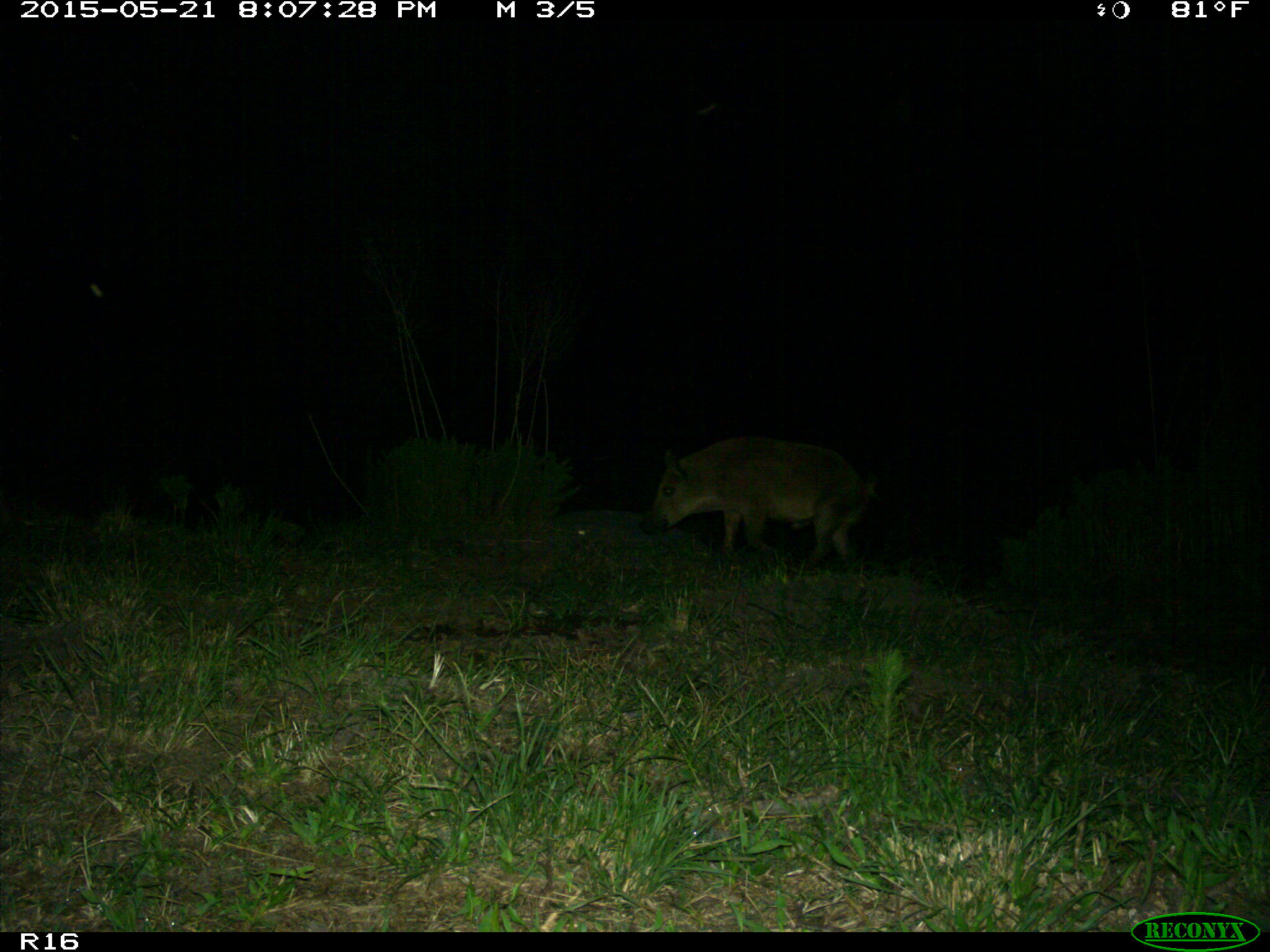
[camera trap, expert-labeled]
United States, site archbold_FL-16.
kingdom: Animalia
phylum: Chordata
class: Mammalia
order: Artiodactyla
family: Suidae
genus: Sus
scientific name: Sus scrofa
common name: wild boar